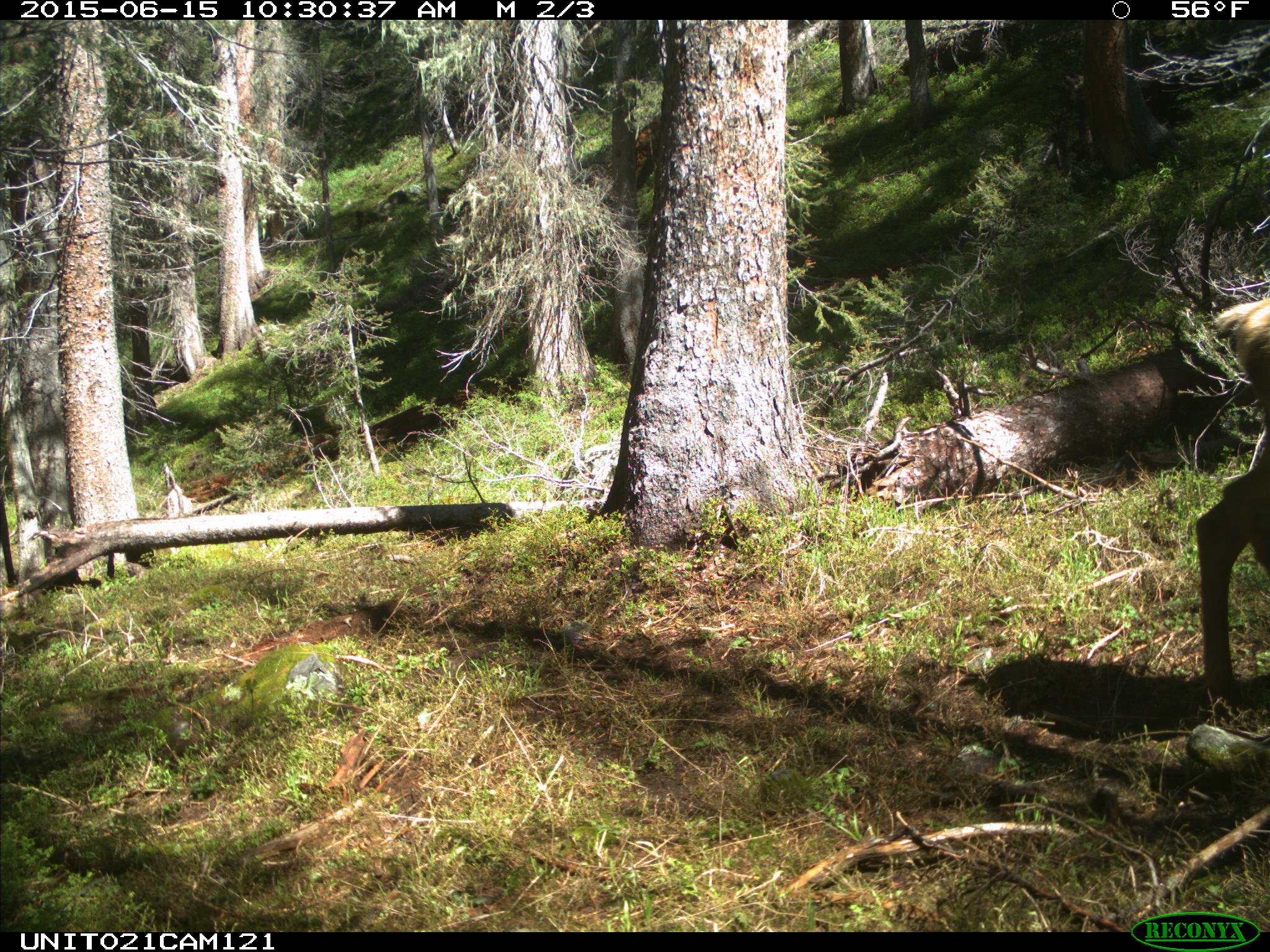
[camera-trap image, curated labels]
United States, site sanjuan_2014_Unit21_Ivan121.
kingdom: Animalia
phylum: Chordata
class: Mammalia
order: Artiodactyla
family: Cervidae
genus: Cervus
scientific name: Cervus elaphus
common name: red deer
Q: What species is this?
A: Cervus elaphus (red deer).